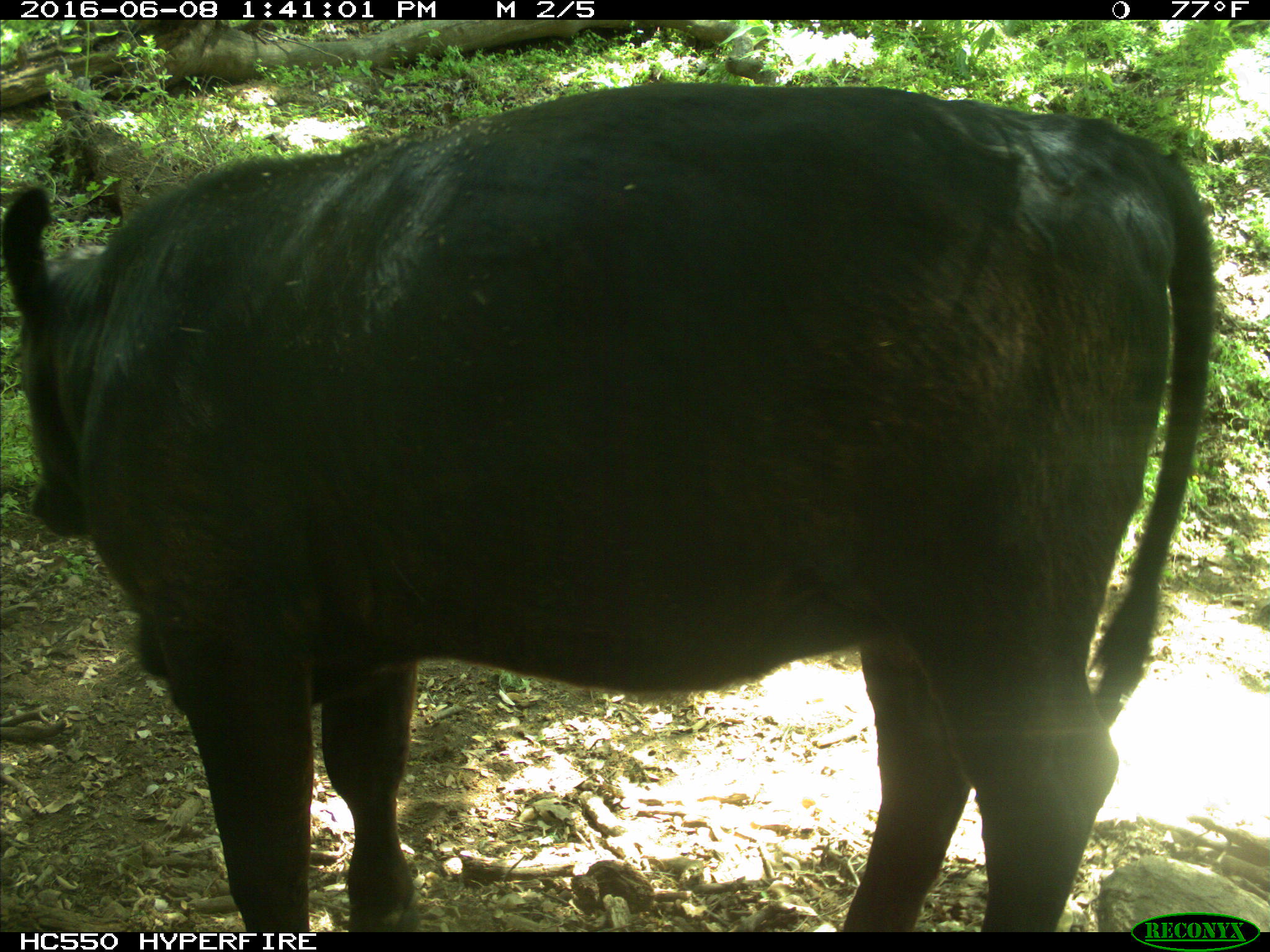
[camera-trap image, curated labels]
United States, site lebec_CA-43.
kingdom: Animalia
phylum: Chordata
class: Mammalia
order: Artiodactyla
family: Bovidae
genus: Bos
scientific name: Bos taurus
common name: domestic cow